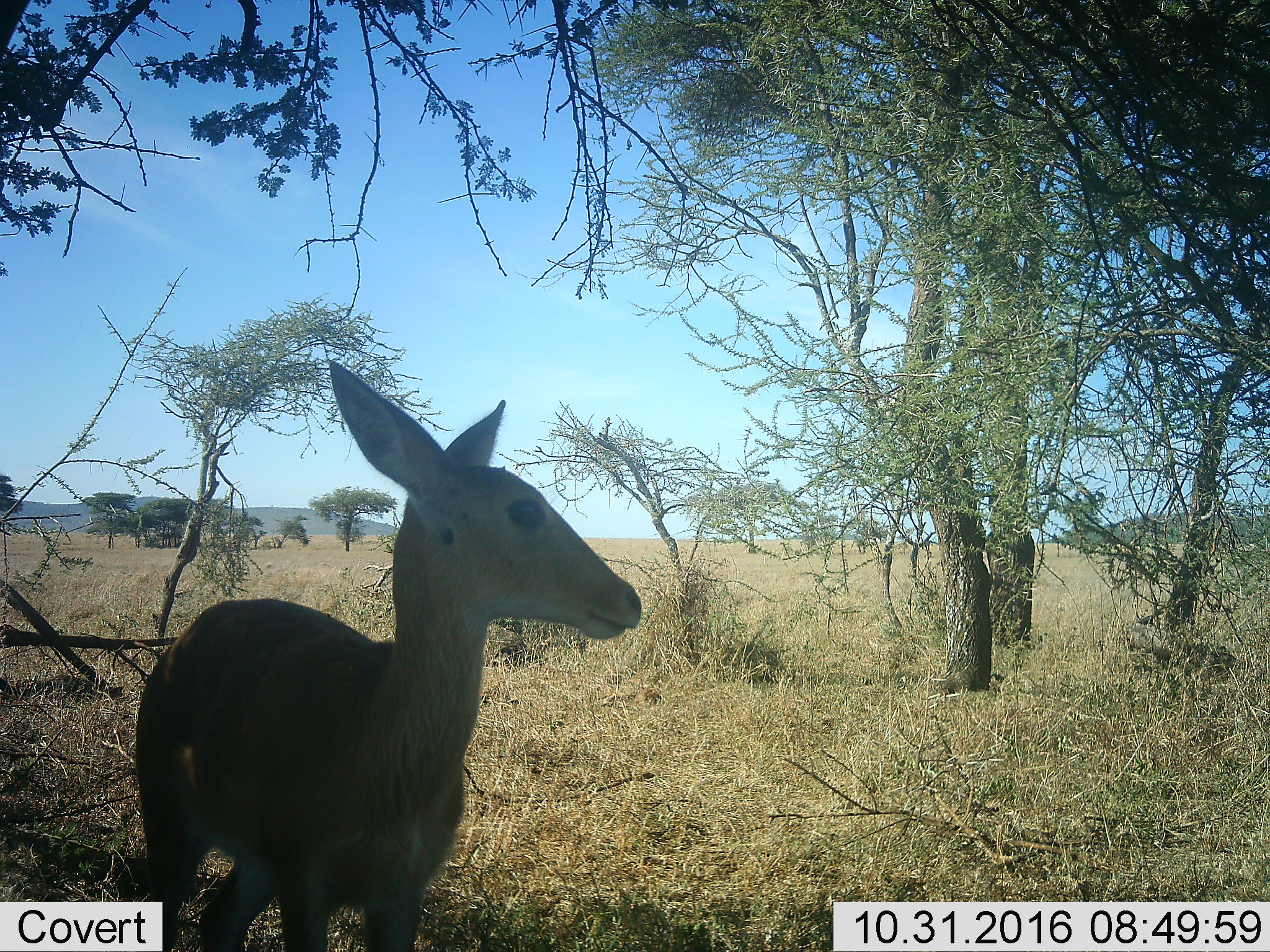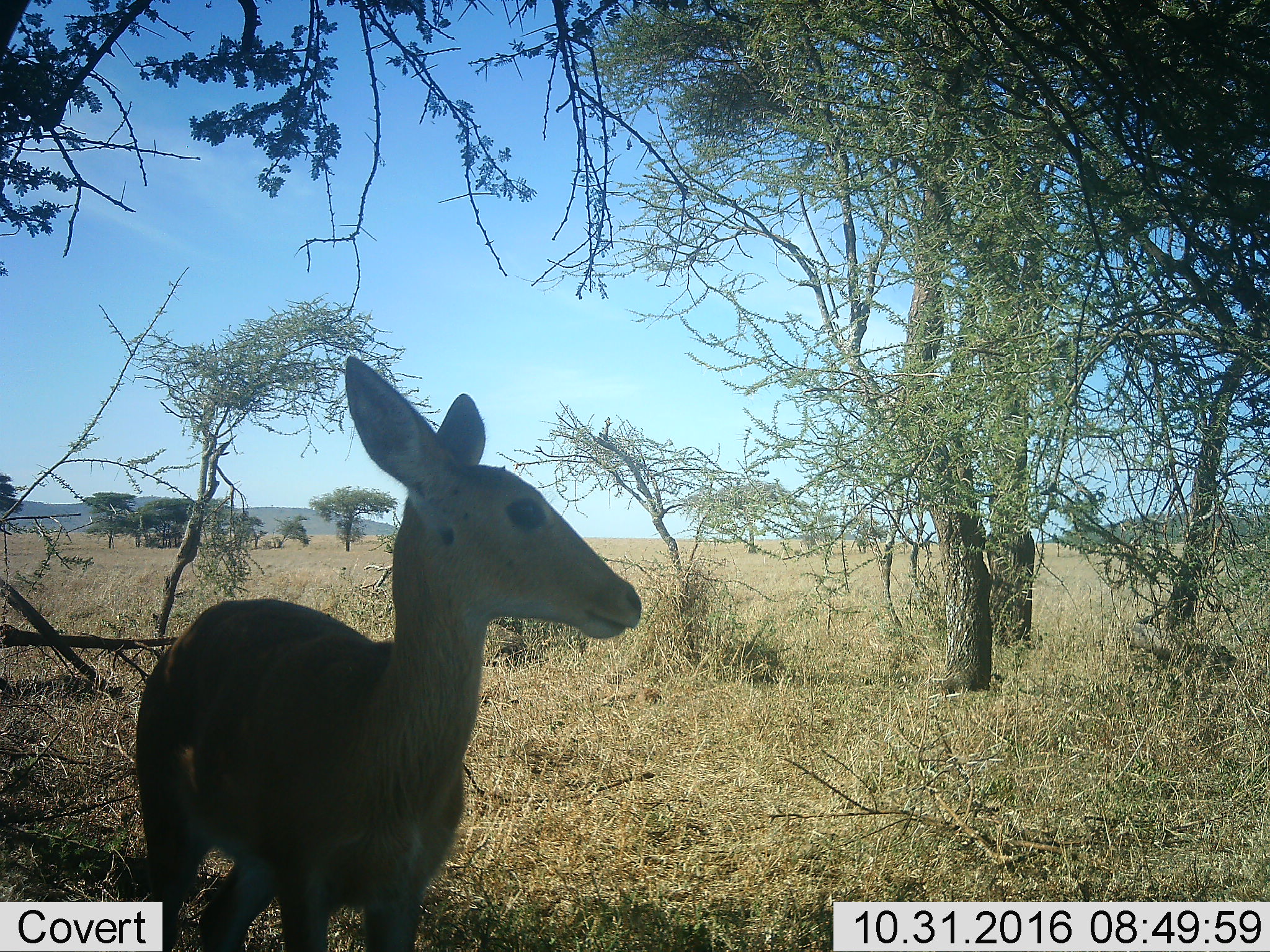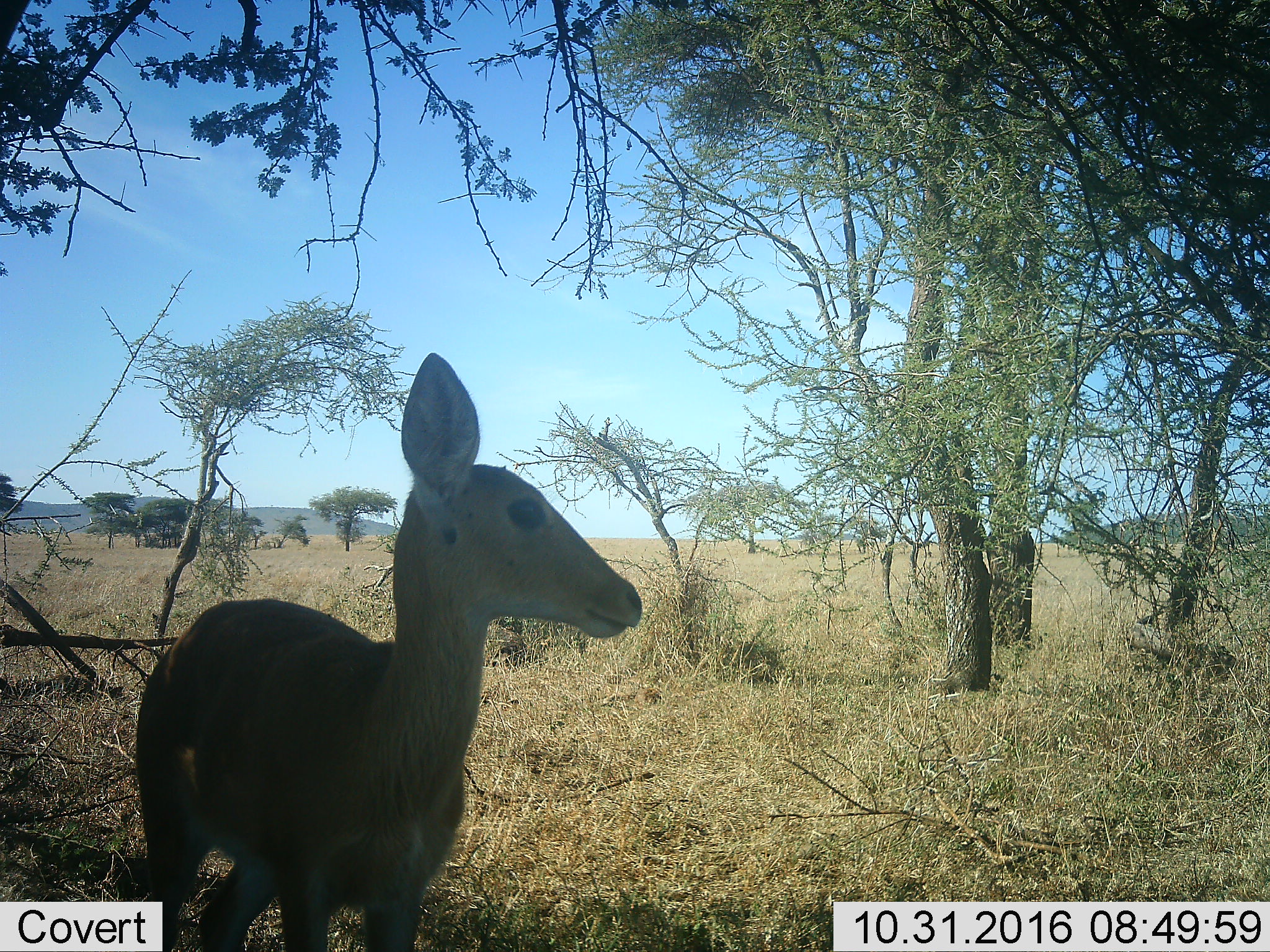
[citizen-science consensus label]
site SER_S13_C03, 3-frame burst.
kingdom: Animalia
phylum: Chordata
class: Mammalia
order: Artiodactyla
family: Bovidae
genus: Redunca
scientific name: Redunca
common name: reedbuck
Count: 1.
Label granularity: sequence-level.